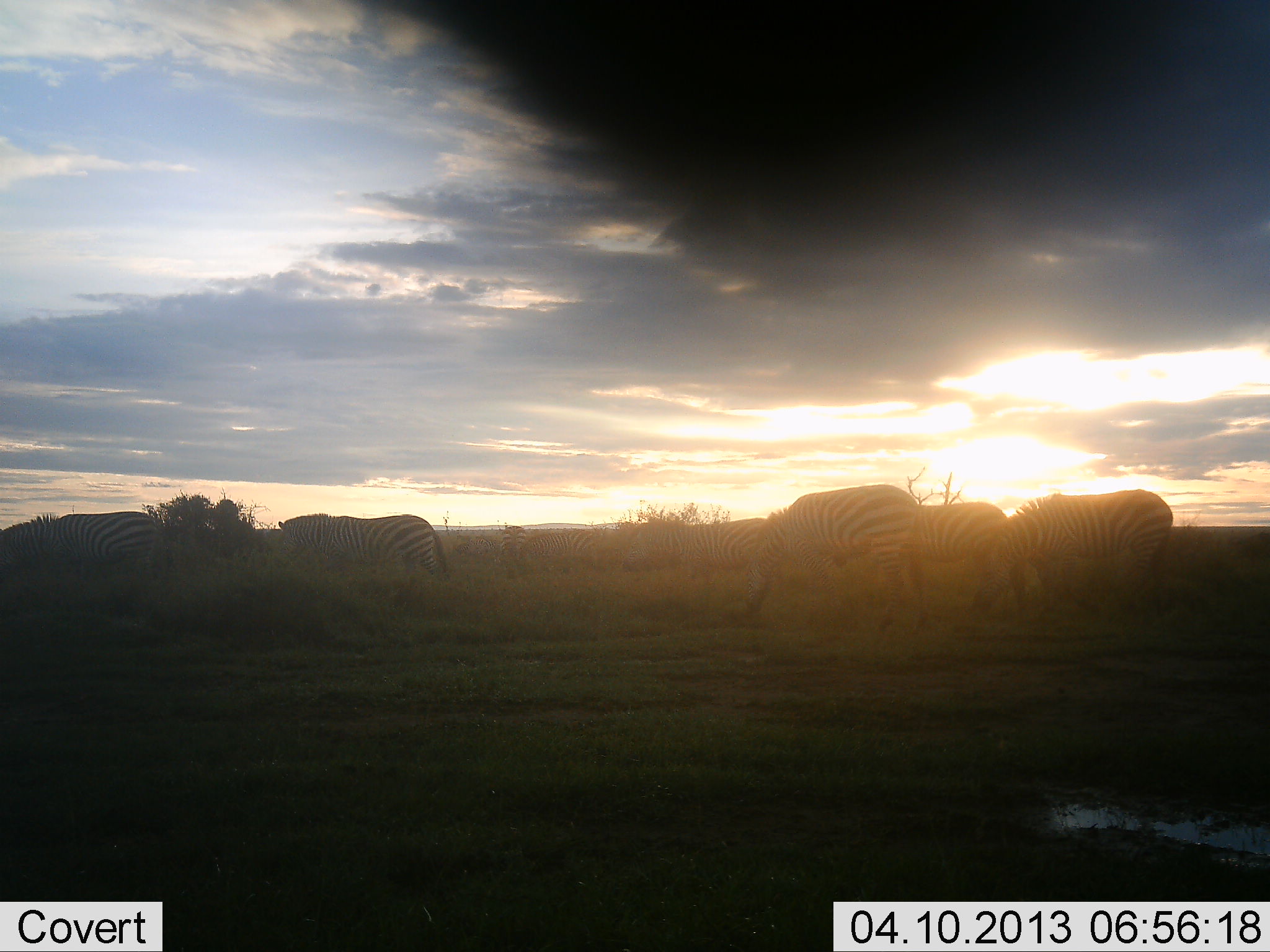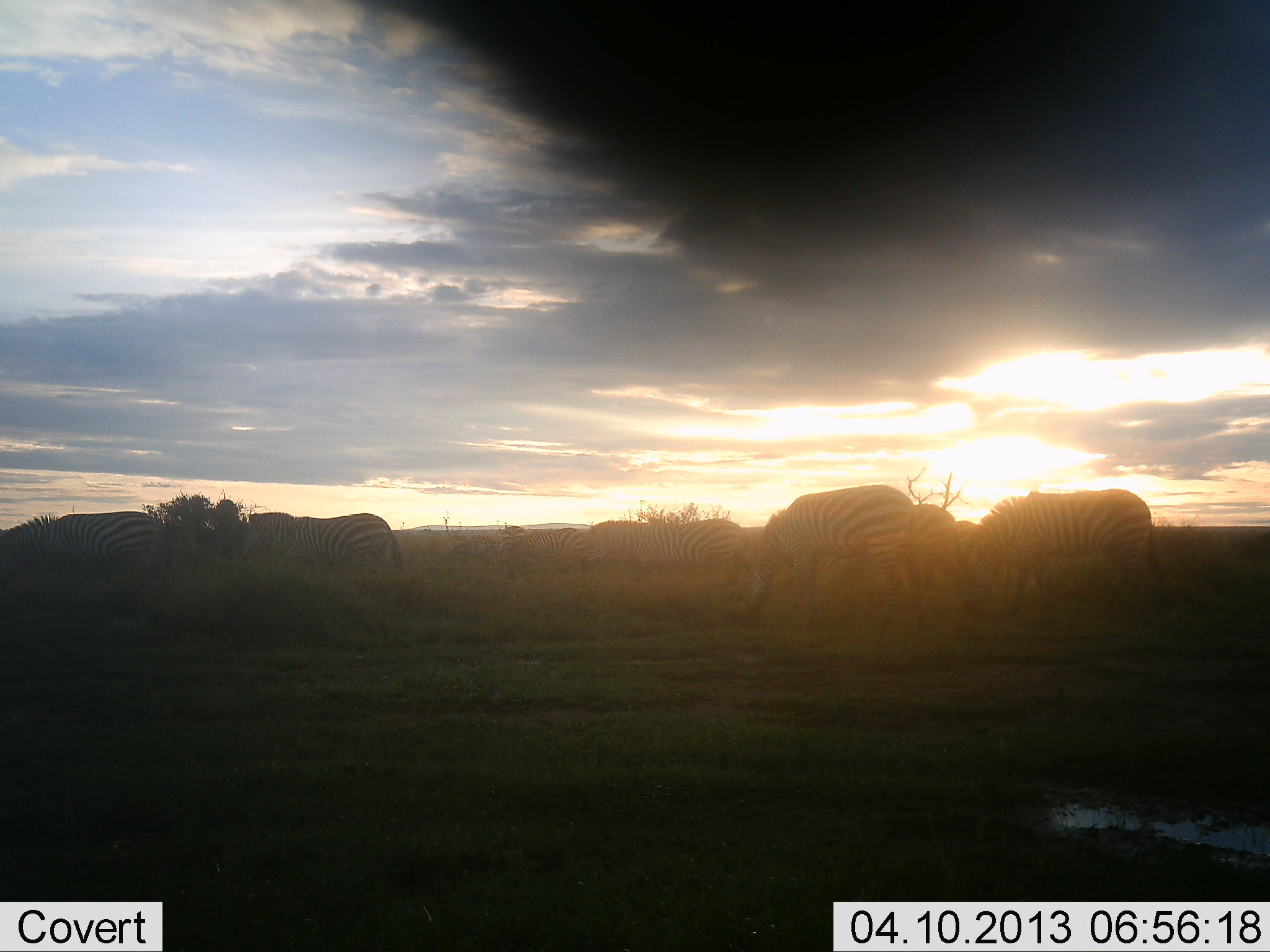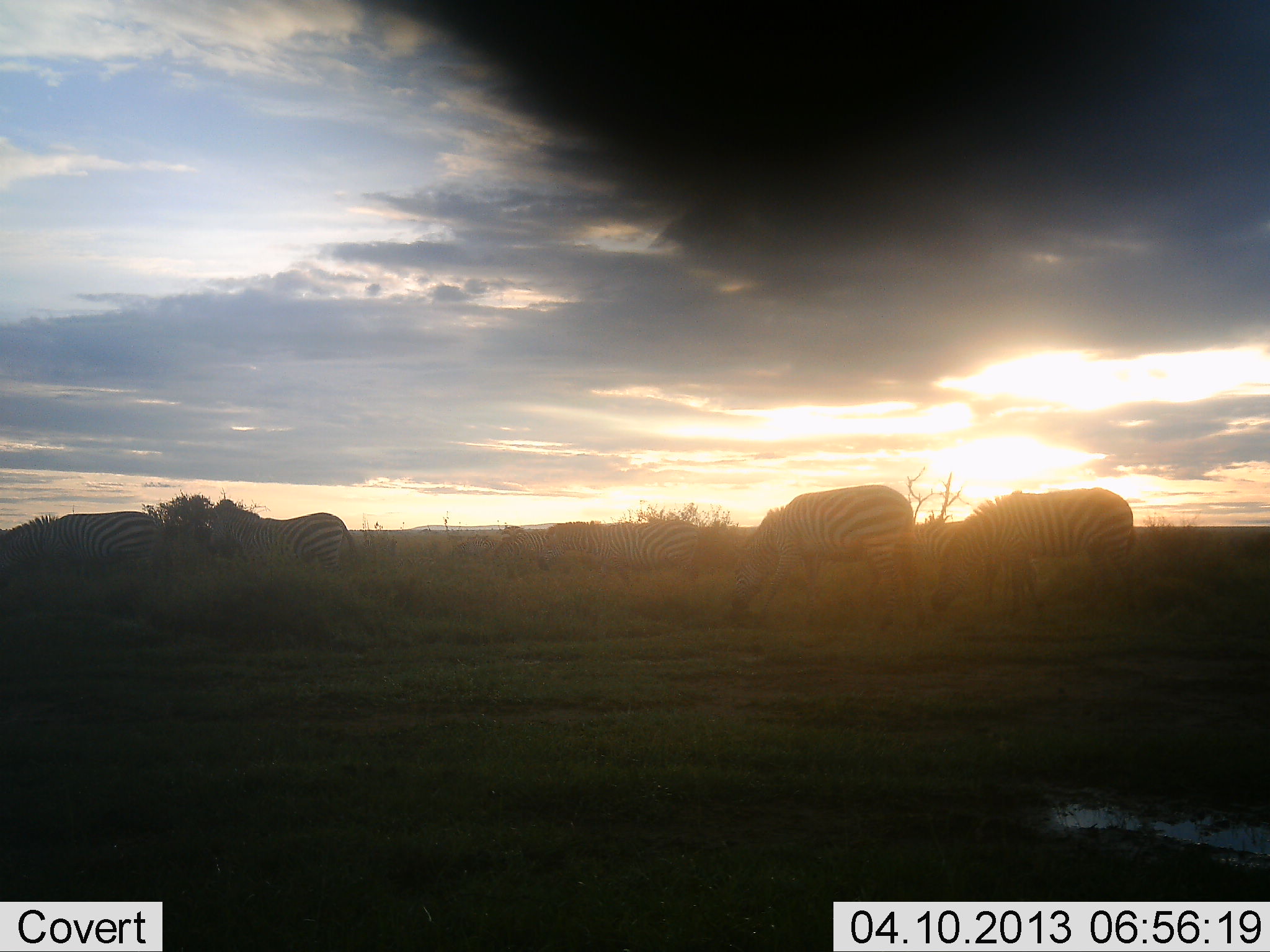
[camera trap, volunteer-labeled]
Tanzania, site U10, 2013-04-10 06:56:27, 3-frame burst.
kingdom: Animalia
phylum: Chordata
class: Mammalia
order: Perissodactyla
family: Equidae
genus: Equus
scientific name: Equus quagga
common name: plains zebra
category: zebra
Zebra (plains zebra) (Equus quagga), count 8. Behavior (volunteer vote fractions): standing 30%, resting 5%, moving 70%, interacting 5%. Young present (vote fraction): 0%. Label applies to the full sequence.